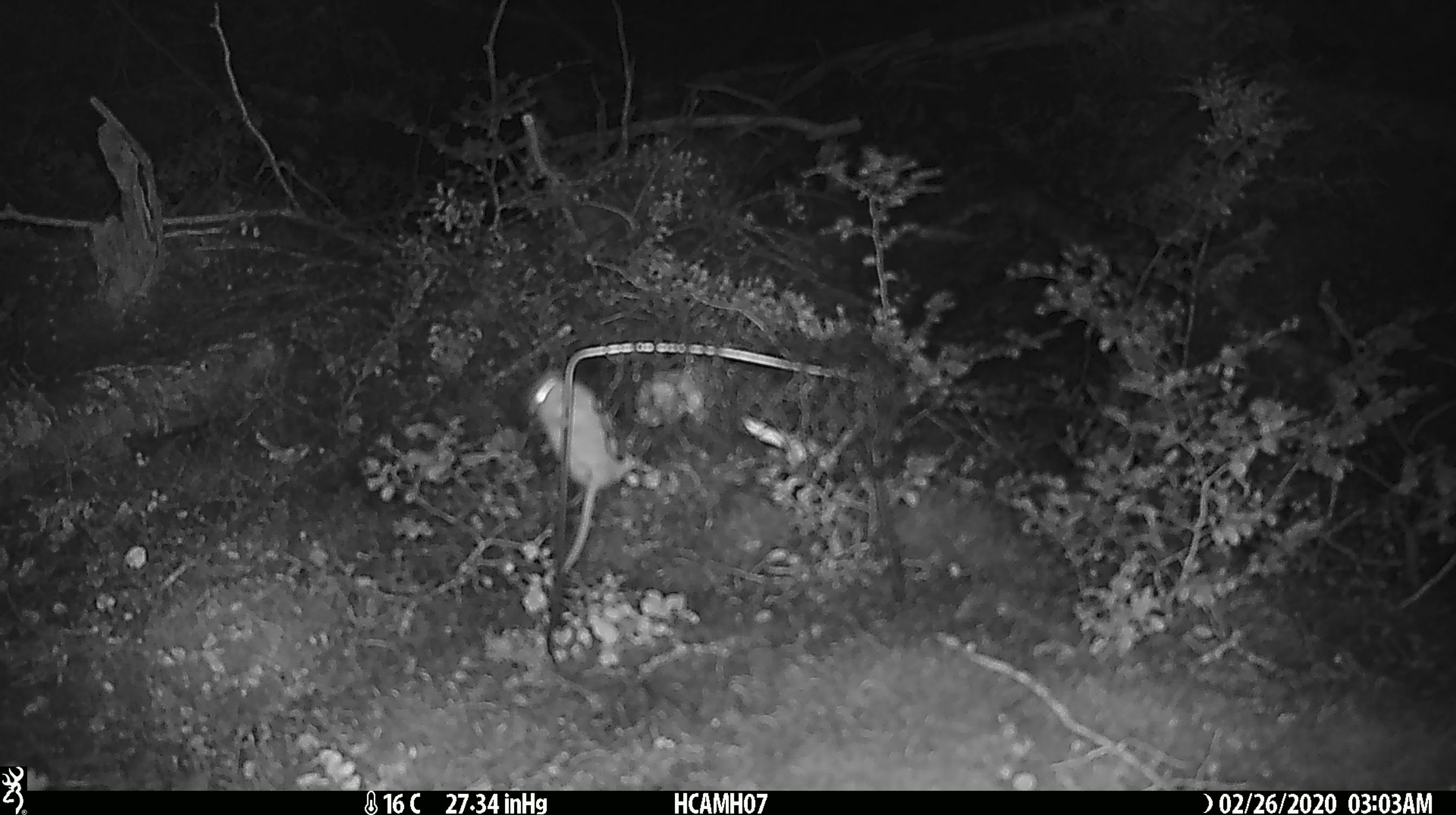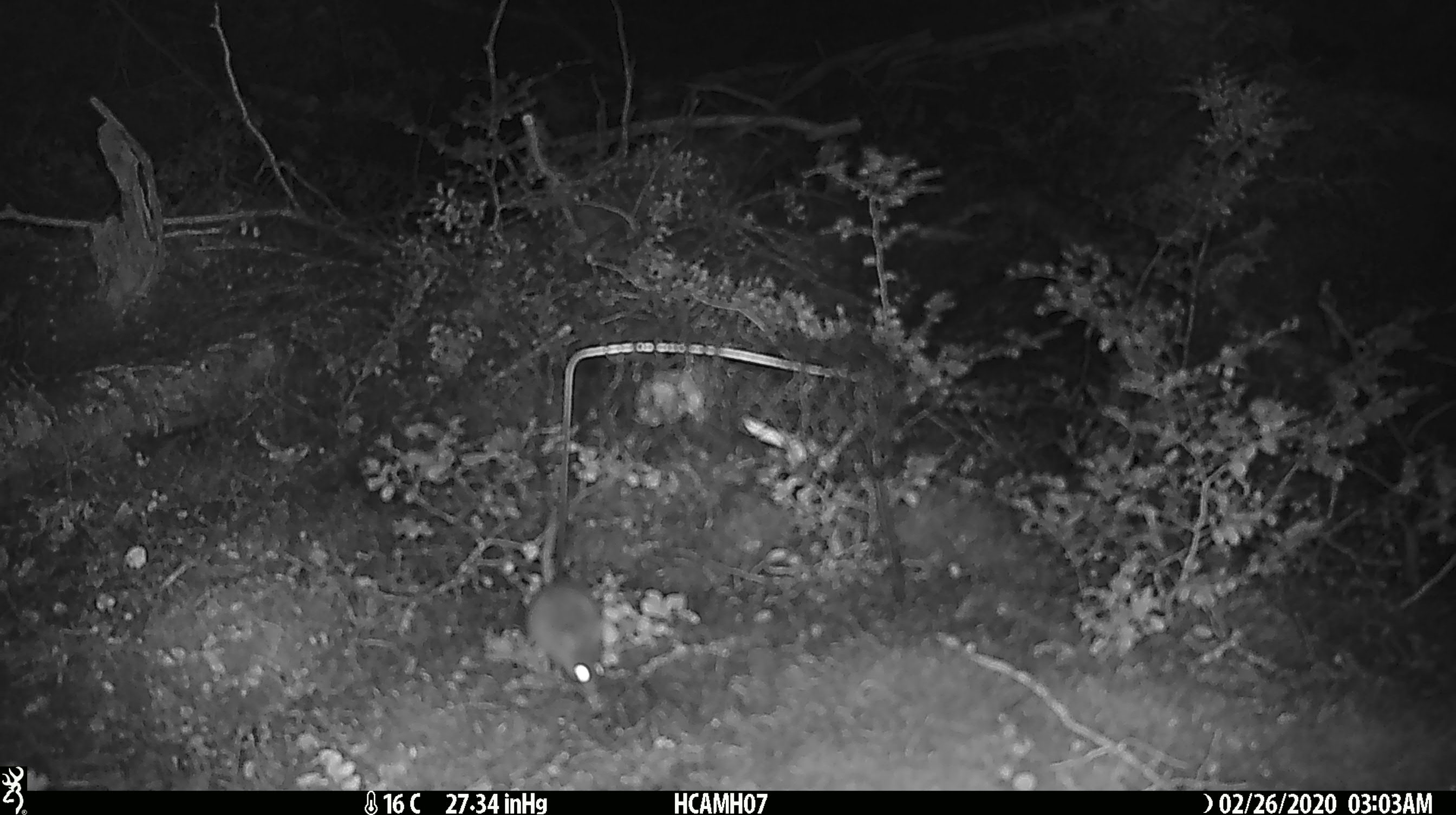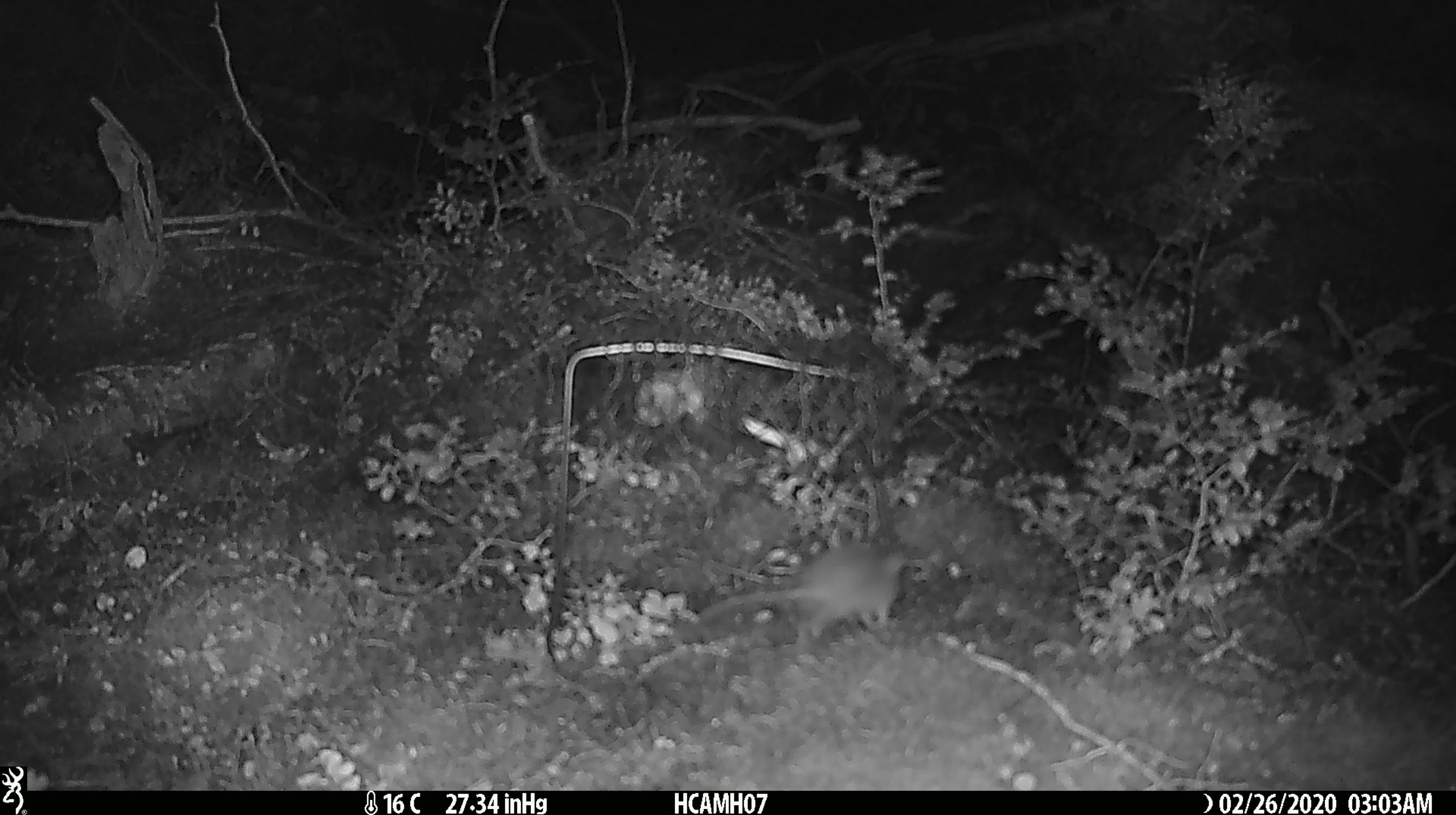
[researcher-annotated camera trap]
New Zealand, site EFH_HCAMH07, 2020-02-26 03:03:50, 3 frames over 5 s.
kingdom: Animalia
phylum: Chordata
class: Mammalia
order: Rodentia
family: Muridae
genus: Mus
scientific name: Mus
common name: mouse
Mouse (Mus).